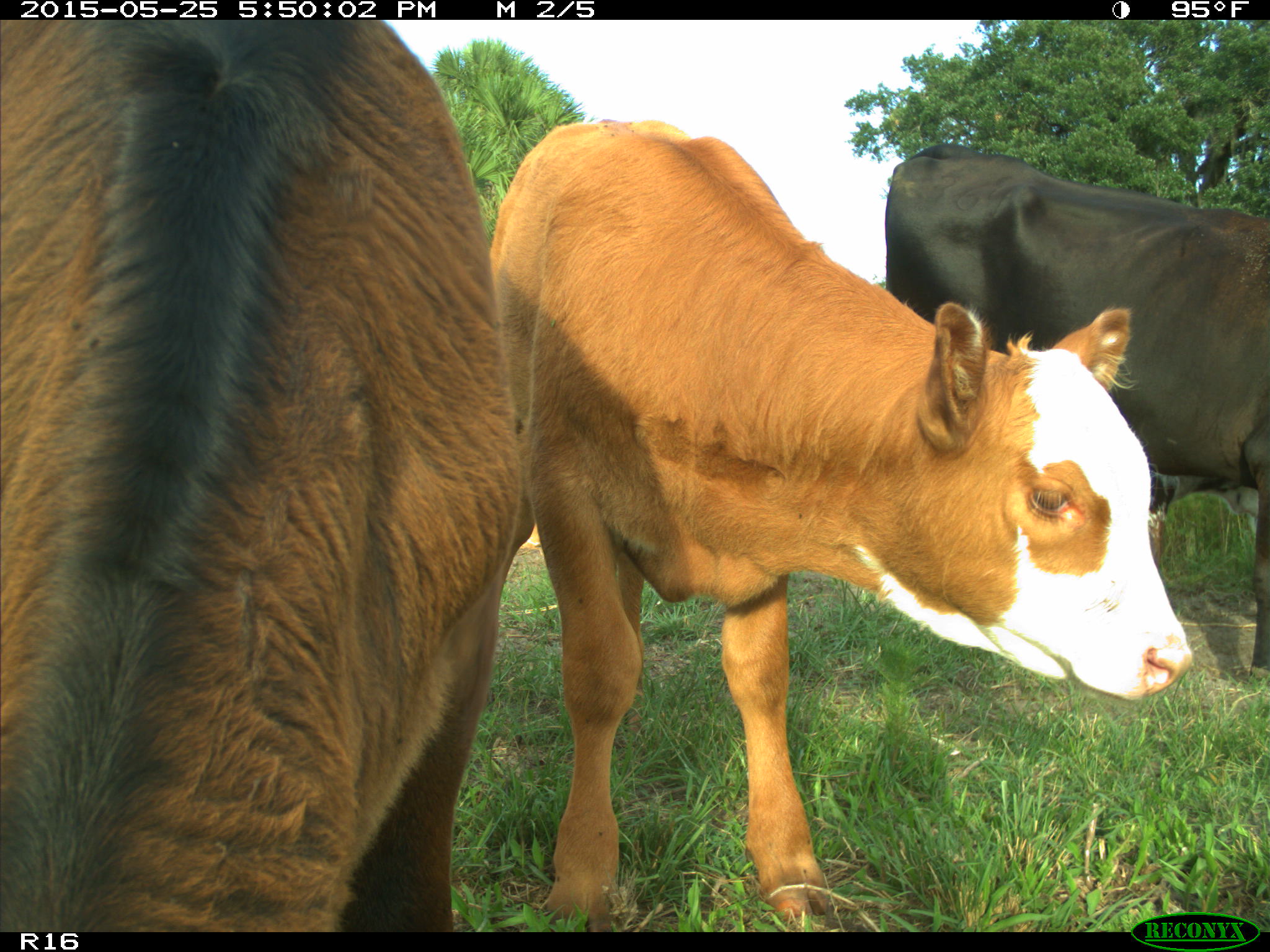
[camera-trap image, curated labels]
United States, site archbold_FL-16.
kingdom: Animalia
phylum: Chordata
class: Mammalia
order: Artiodactyla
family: Bovidae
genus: Bos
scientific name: Bos taurus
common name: domestic cow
Bos taurus (domestic cow).